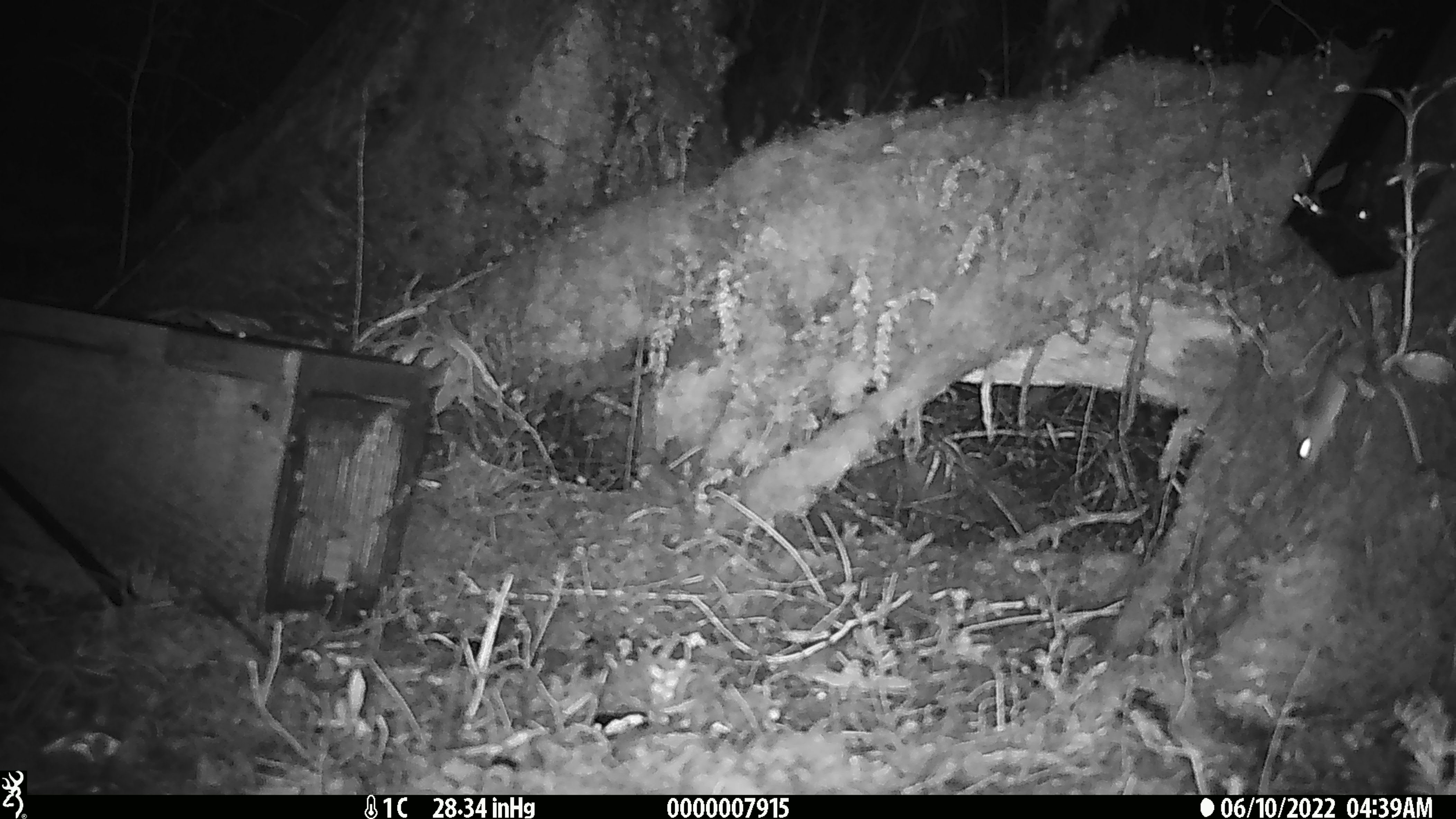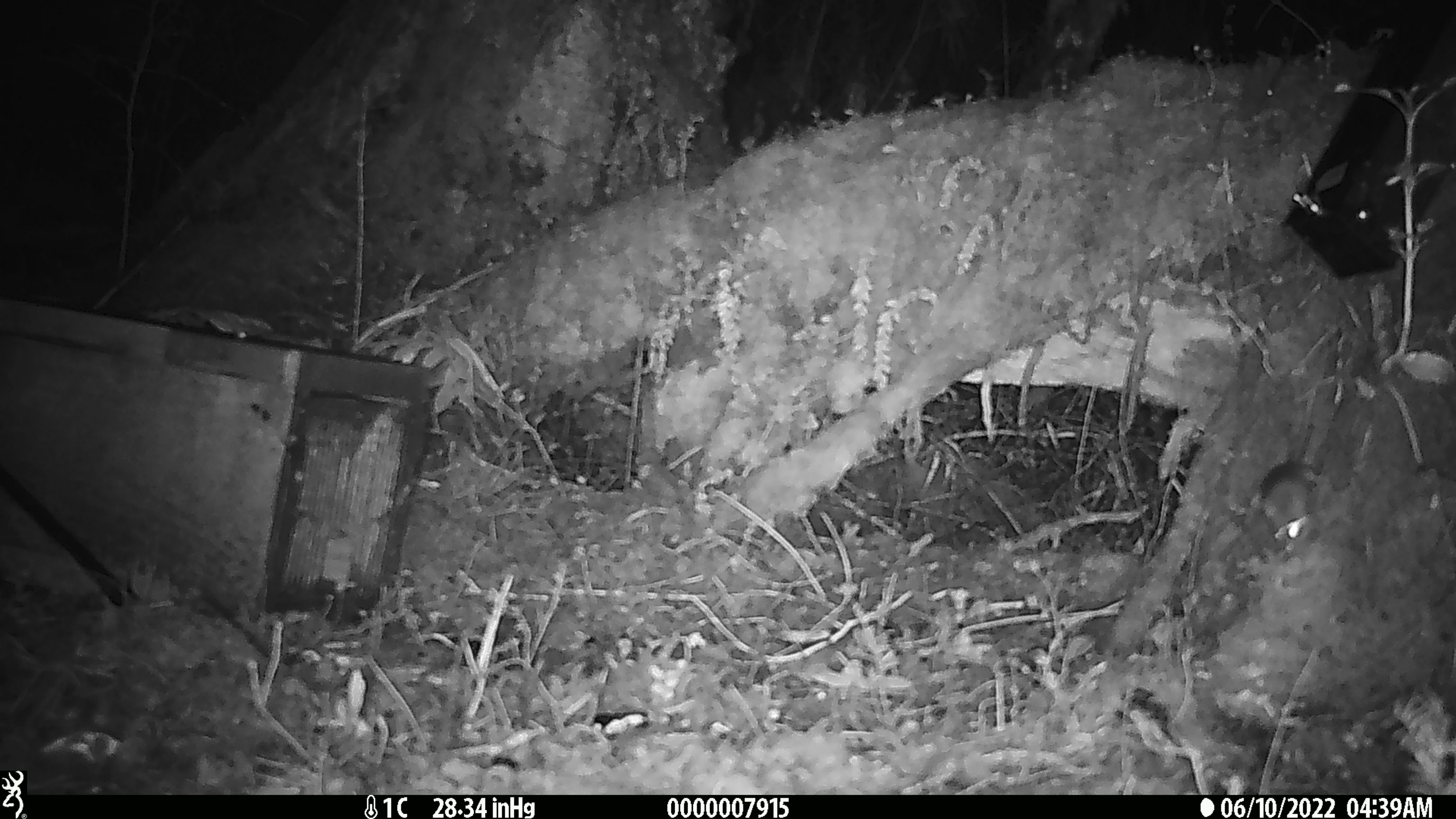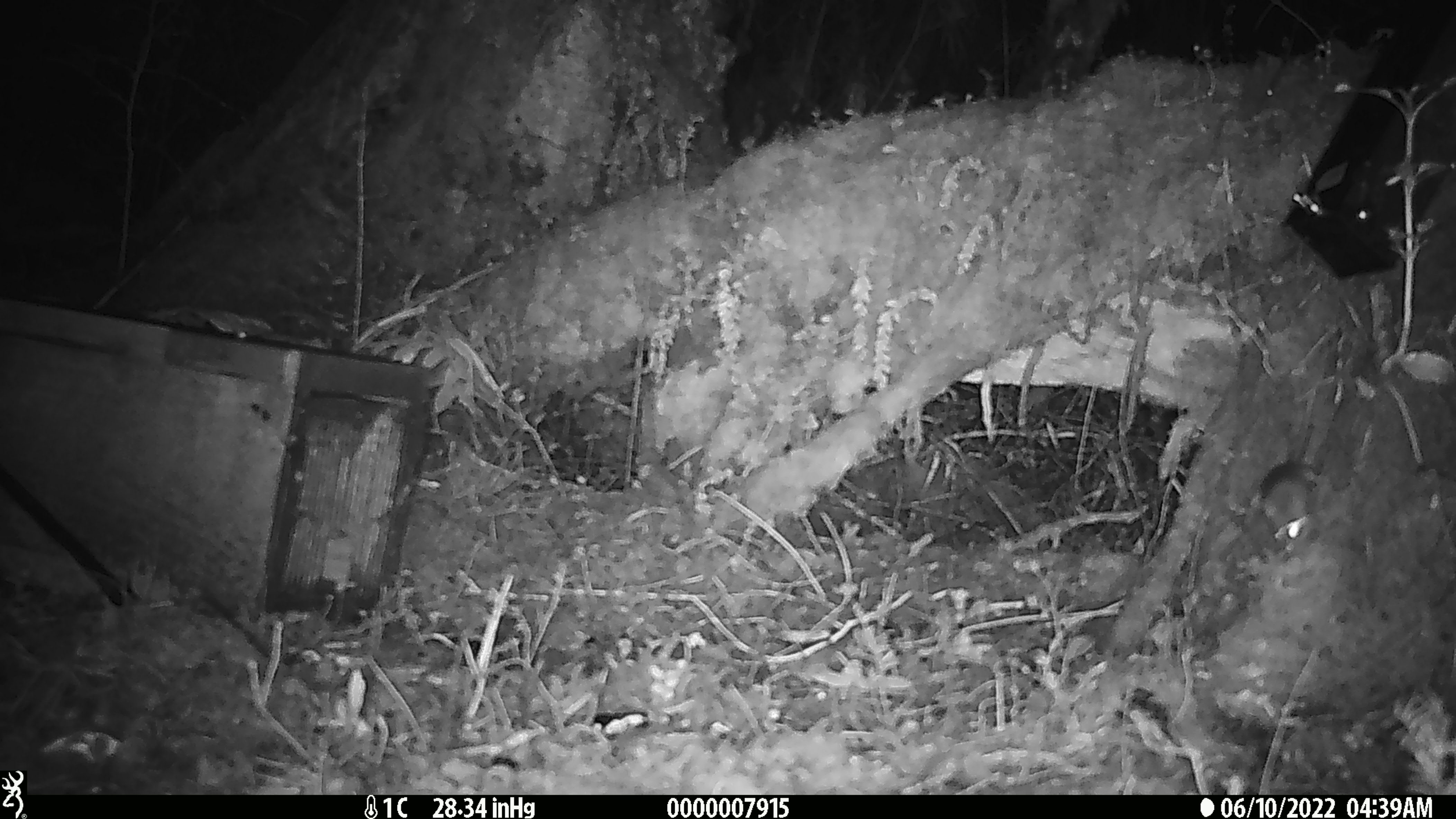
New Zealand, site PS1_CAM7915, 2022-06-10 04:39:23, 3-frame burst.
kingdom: Animalia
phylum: Chordata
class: Mammalia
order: Rodentia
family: Muridae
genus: Mus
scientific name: Mus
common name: mouse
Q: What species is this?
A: Mouse (Mus).